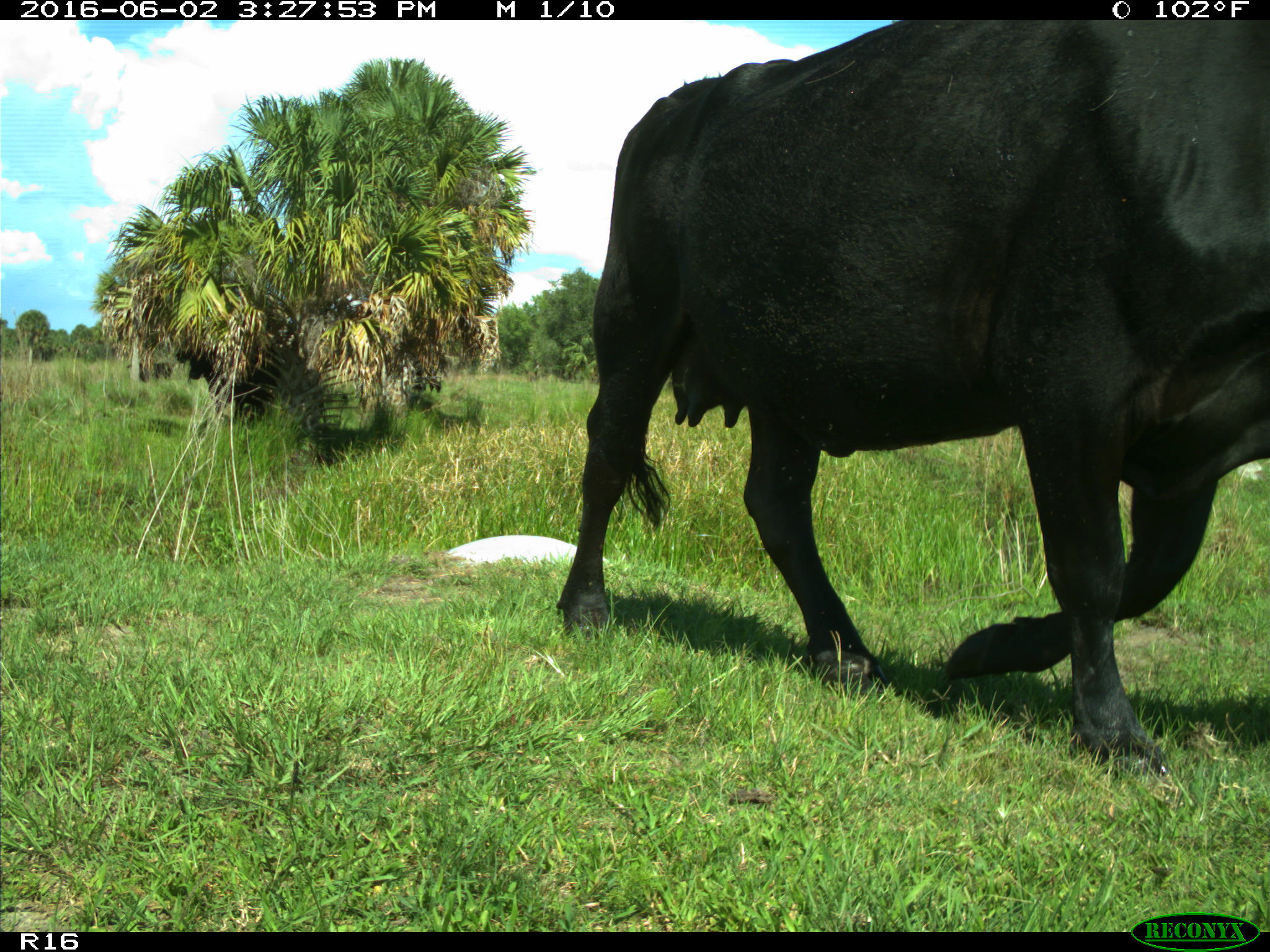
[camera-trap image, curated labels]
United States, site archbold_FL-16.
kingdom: Animalia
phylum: Chordata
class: Mammalia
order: Artiodactyla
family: Bovidae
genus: Bos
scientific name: Bos taurus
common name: domestic cow